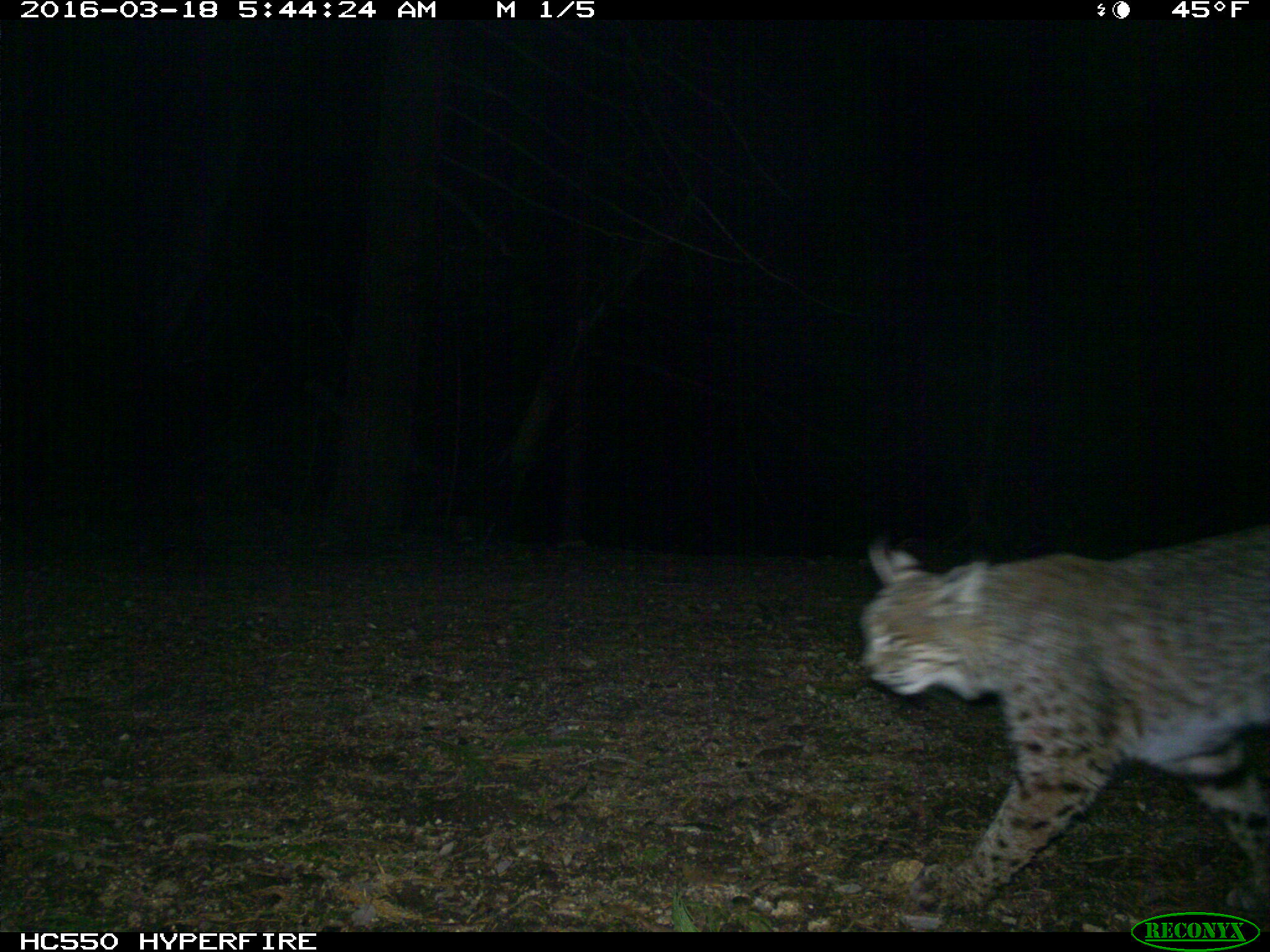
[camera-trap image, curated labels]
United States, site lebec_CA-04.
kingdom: Animalia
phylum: Chordata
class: Mammalia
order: Carnivora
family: Felidae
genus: Lynx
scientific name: Lynx rufus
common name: bobcat